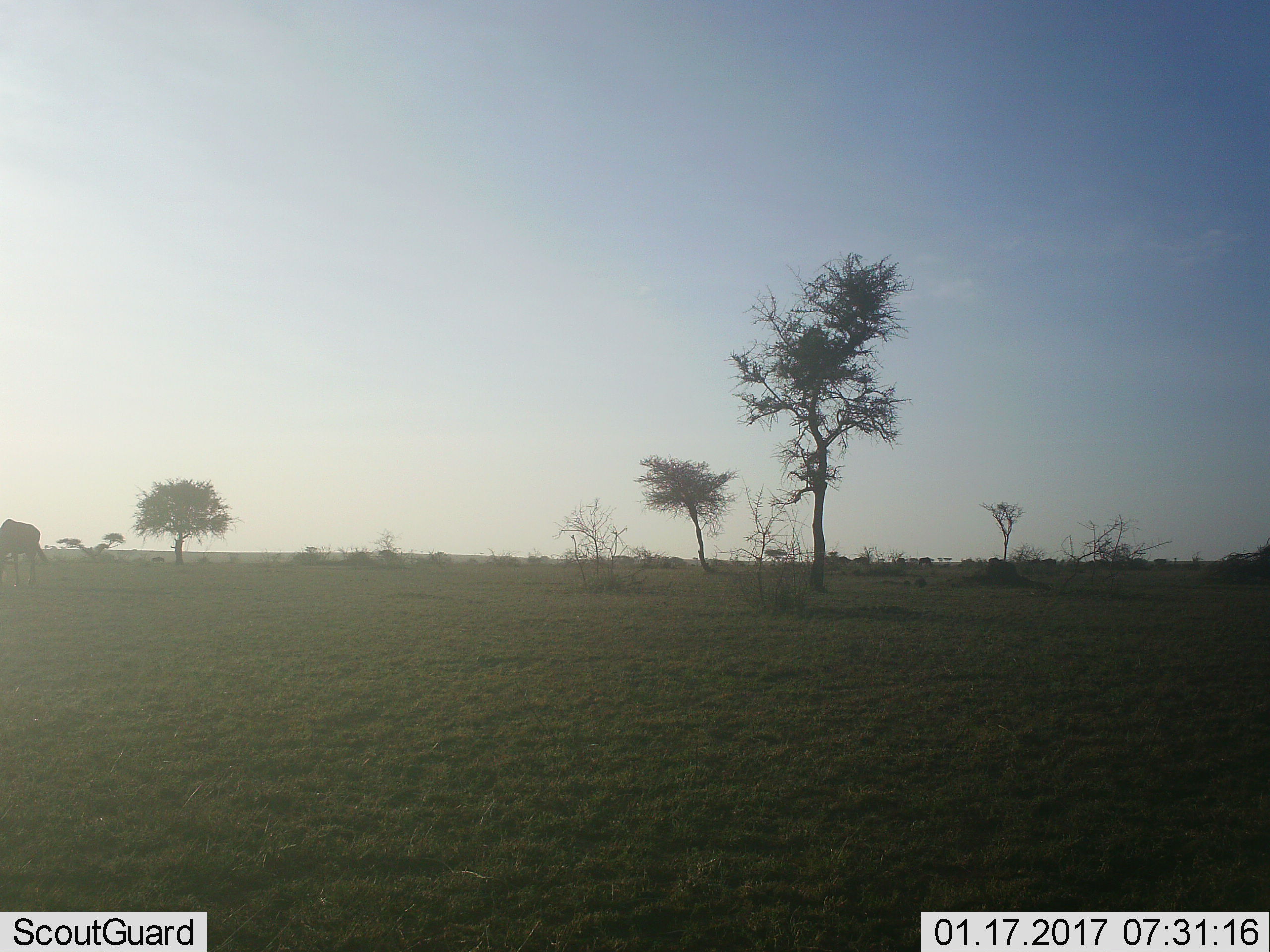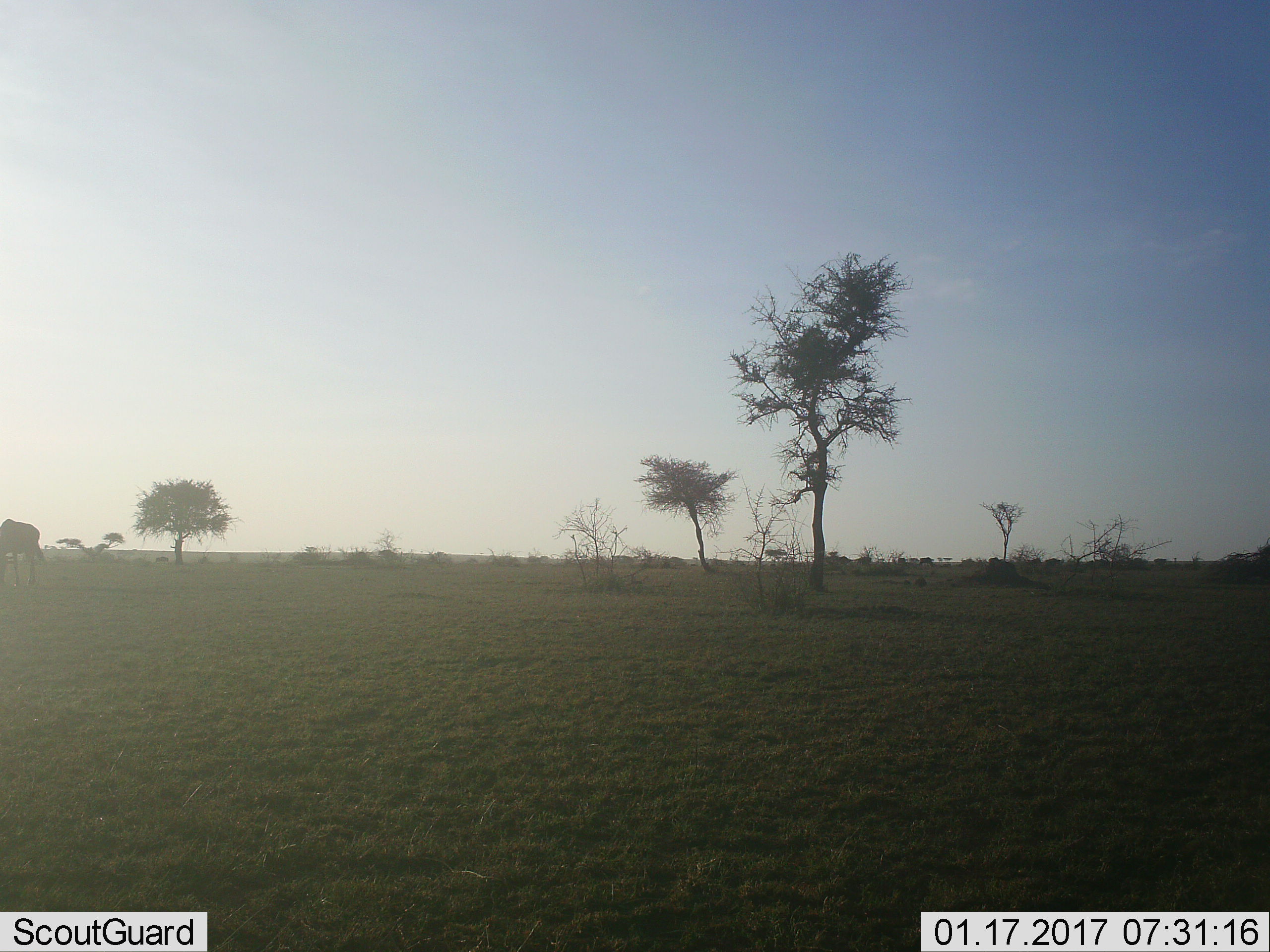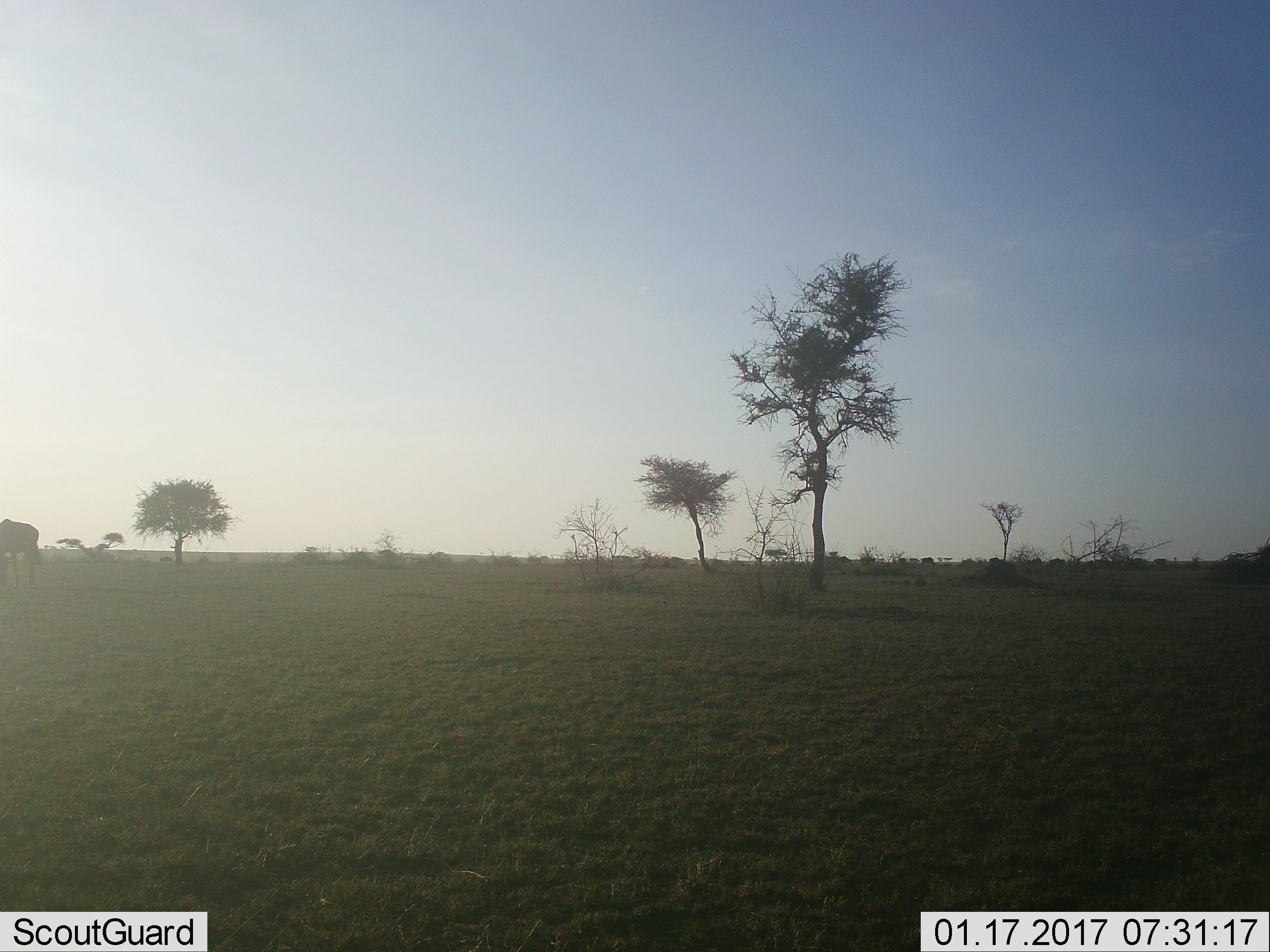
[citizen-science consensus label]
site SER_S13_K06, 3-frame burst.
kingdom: Animalia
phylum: Chordata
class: Mammalia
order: Artiodactyla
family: Bovidae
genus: Connochaetes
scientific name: Connochaetes taurinus taurinus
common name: blue wildebeest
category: wildebeestblue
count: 11-50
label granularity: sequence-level